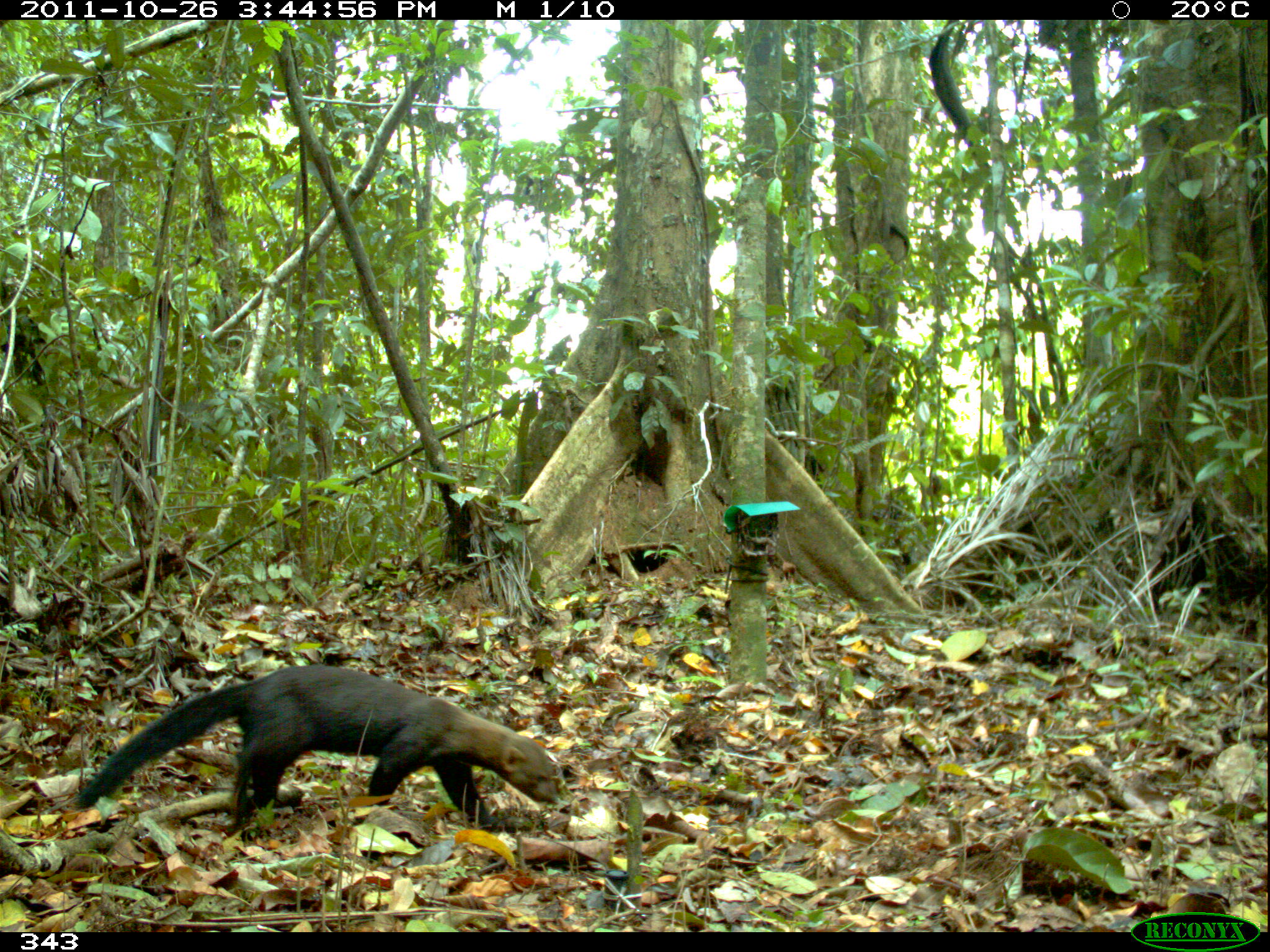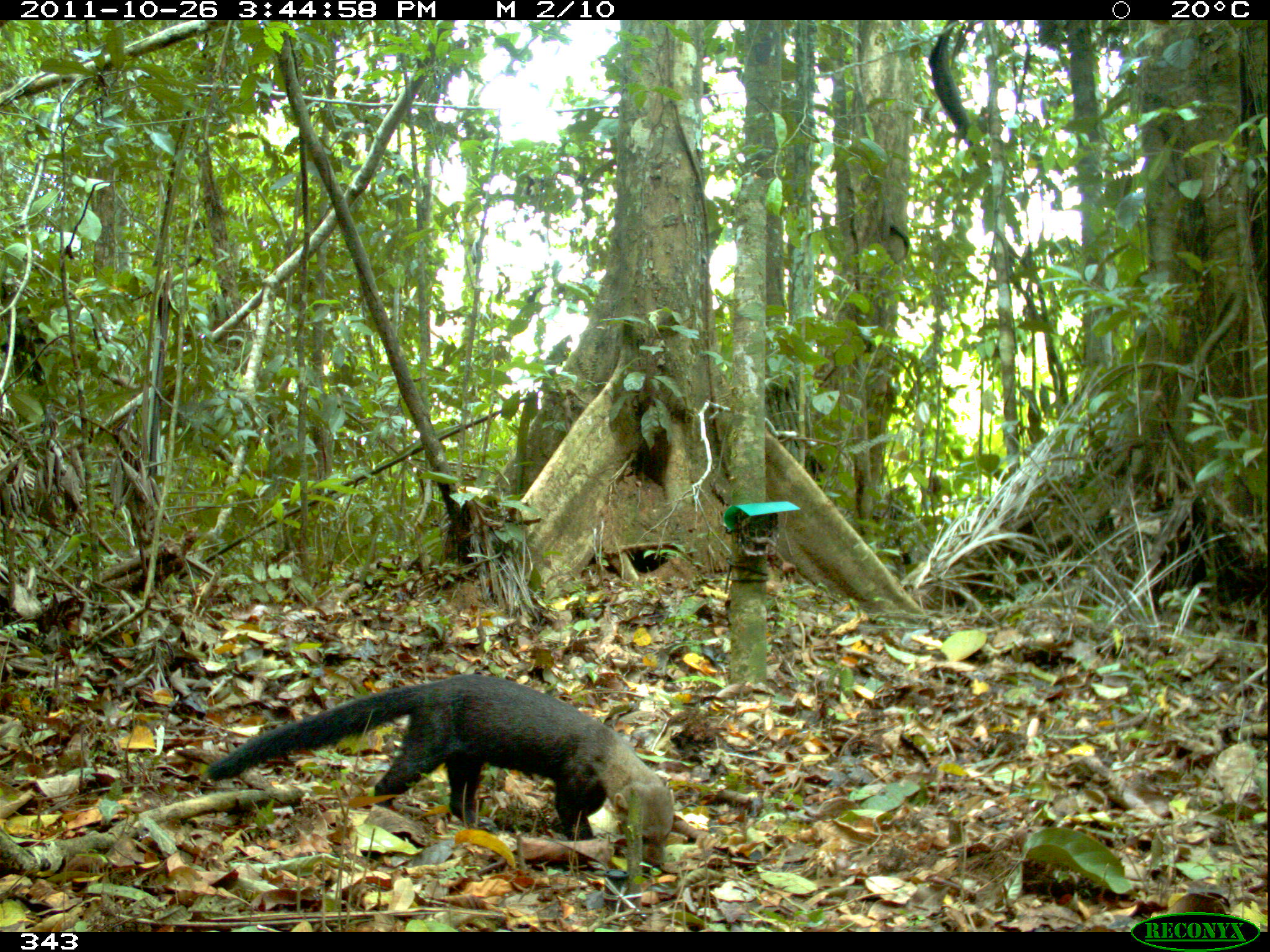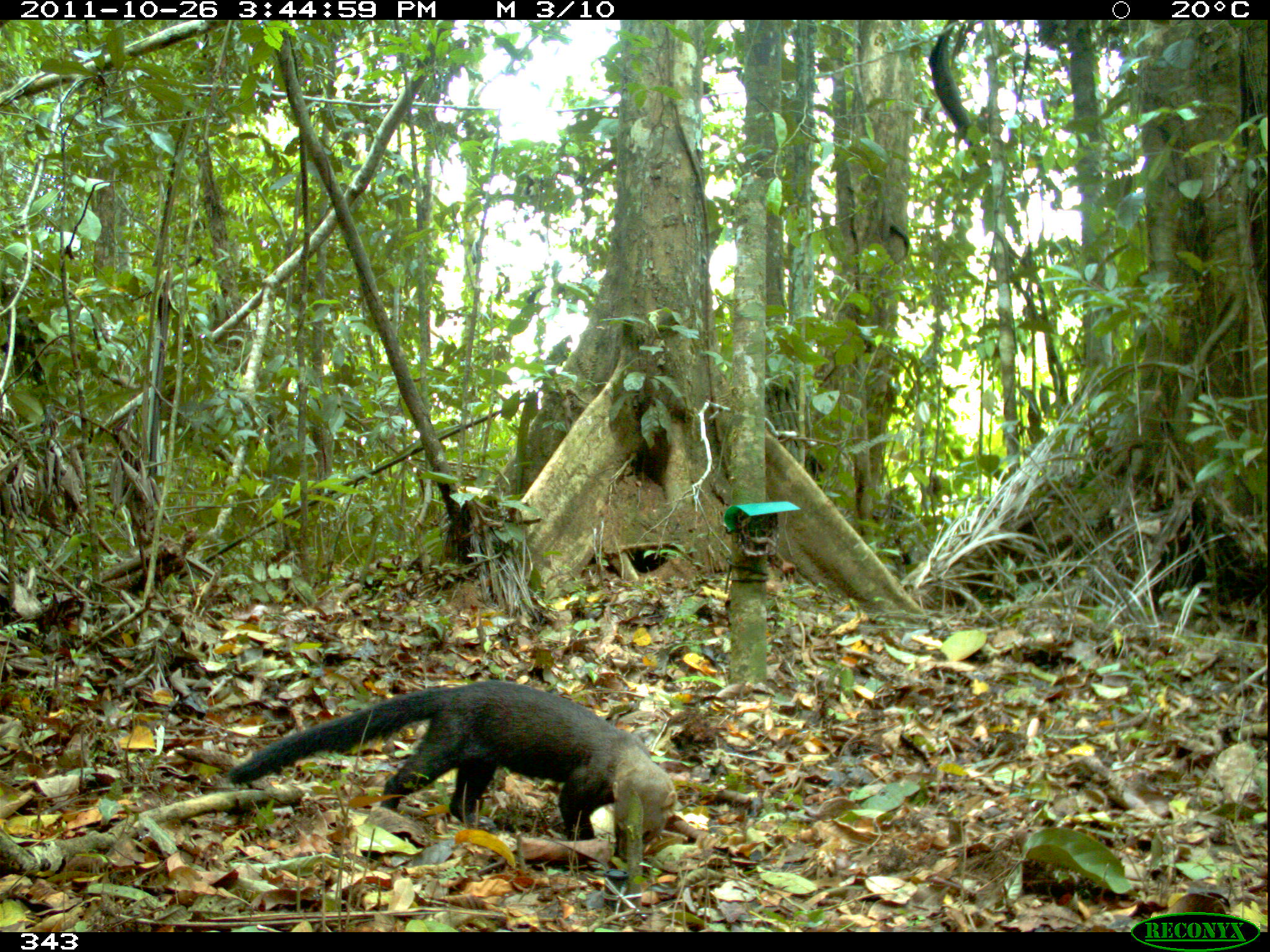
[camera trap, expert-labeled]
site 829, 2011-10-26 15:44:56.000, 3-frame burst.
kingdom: Animalia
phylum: Chordata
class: Mammalia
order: Carnivora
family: Mustelidae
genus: Eira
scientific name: Eira barbara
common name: tayra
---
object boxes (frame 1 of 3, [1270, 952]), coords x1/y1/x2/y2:
eira barbara: 71/664/558/841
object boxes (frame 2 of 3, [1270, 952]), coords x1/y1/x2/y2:
eira barbara: 204/673/674/869